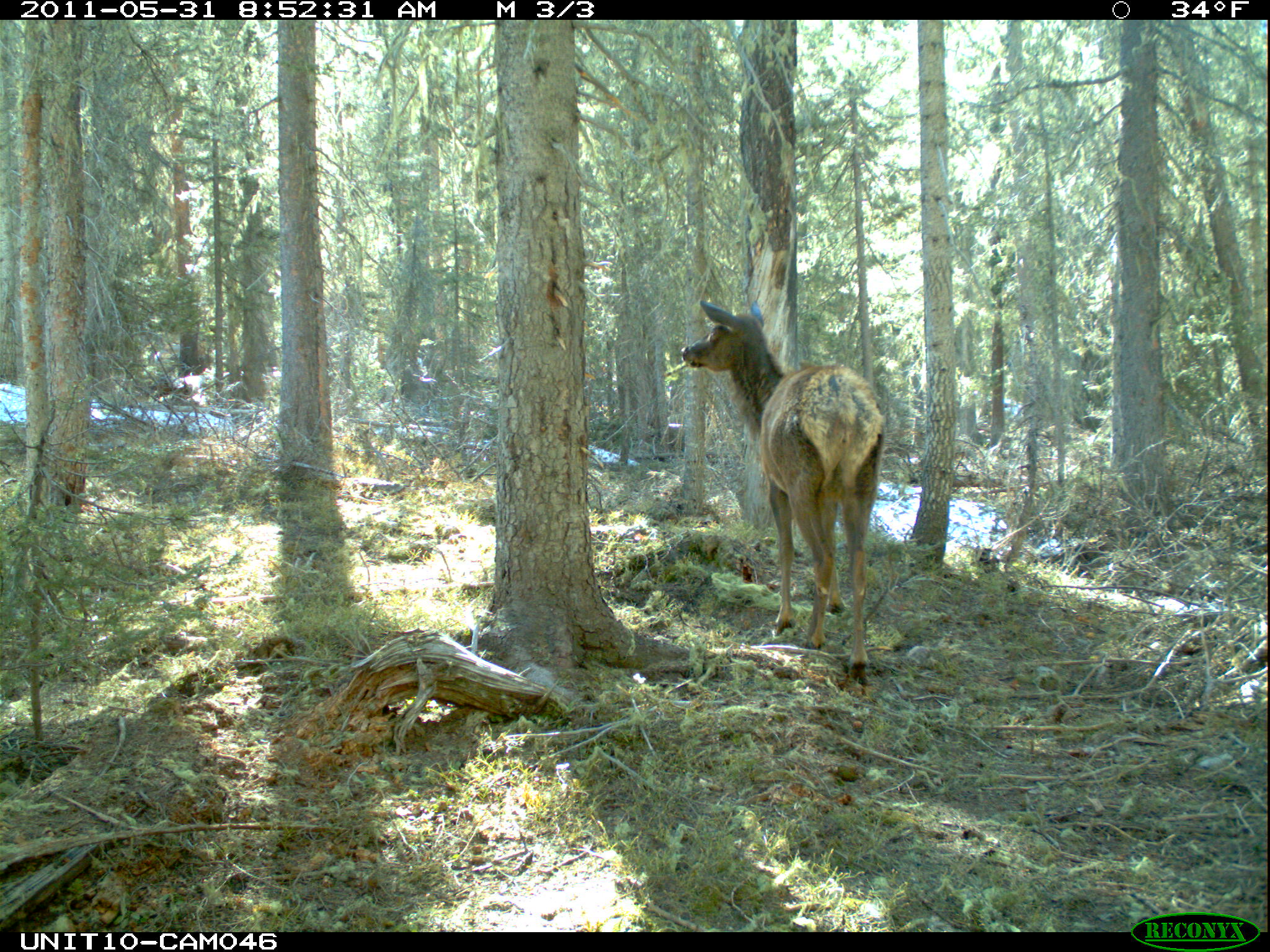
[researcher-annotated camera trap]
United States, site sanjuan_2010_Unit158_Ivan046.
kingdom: Animalia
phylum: Chordata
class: Mammalia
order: Artiodactyla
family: Cervidae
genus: Cervus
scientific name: Cervus elaphus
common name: red deer